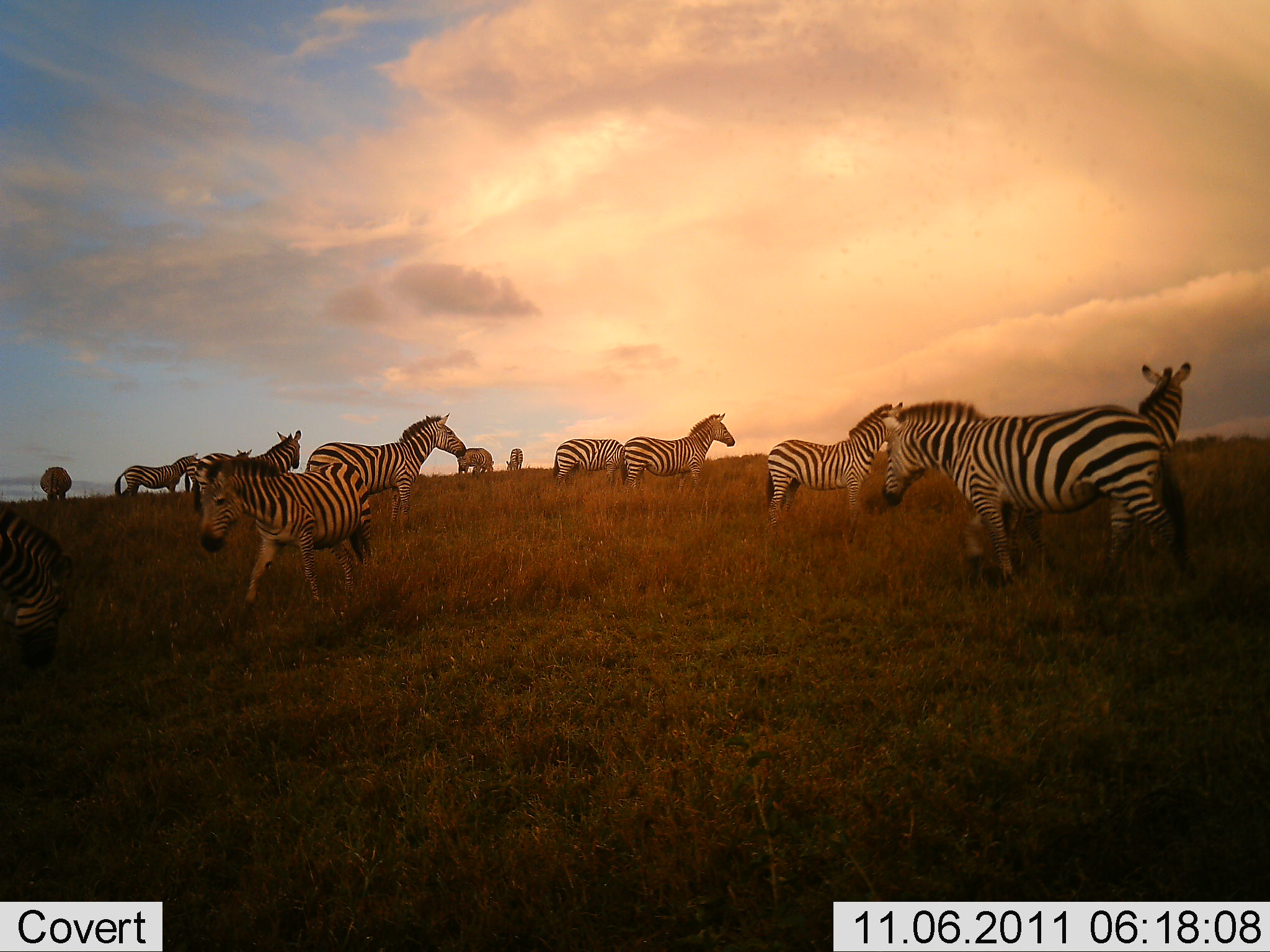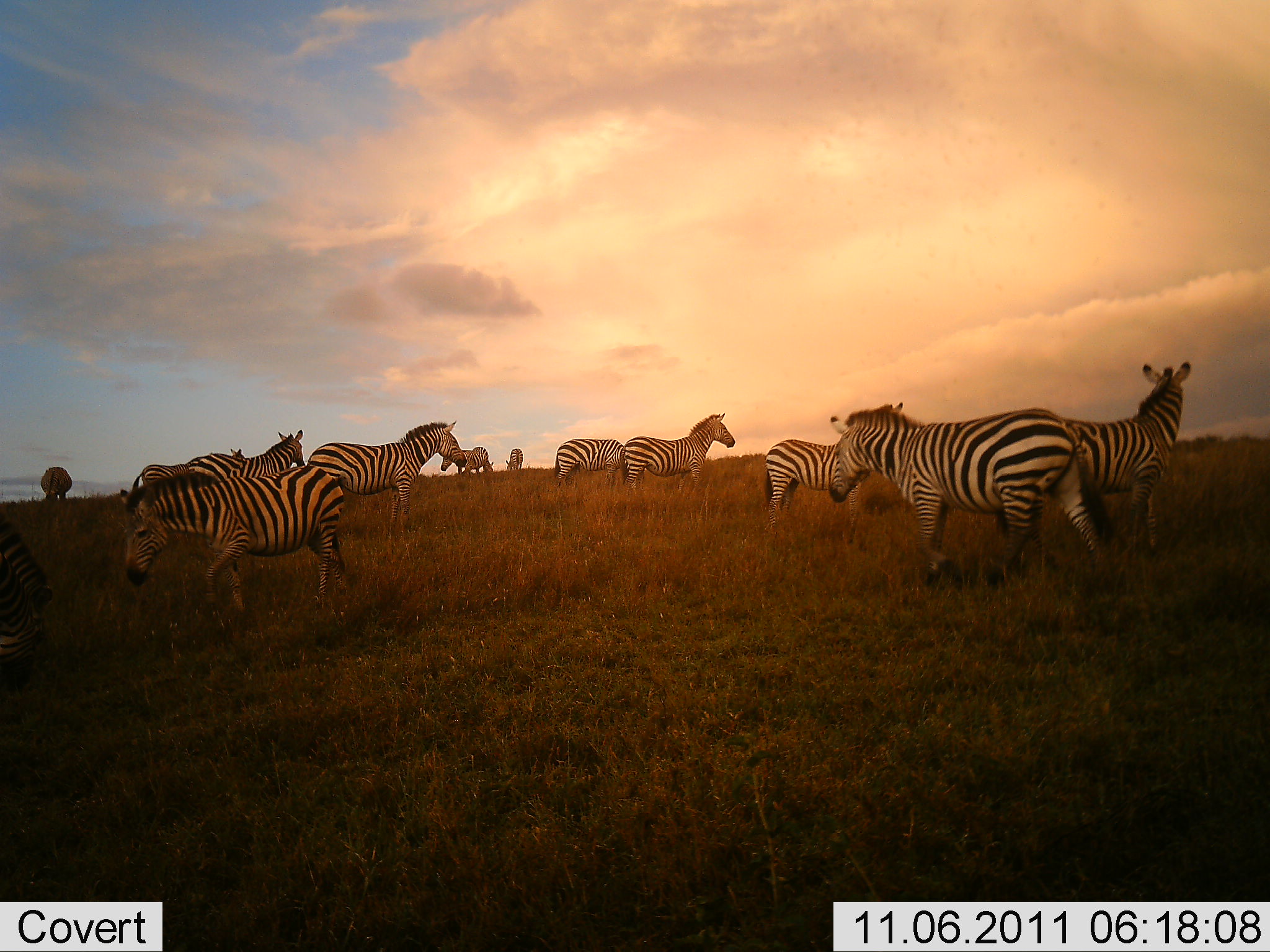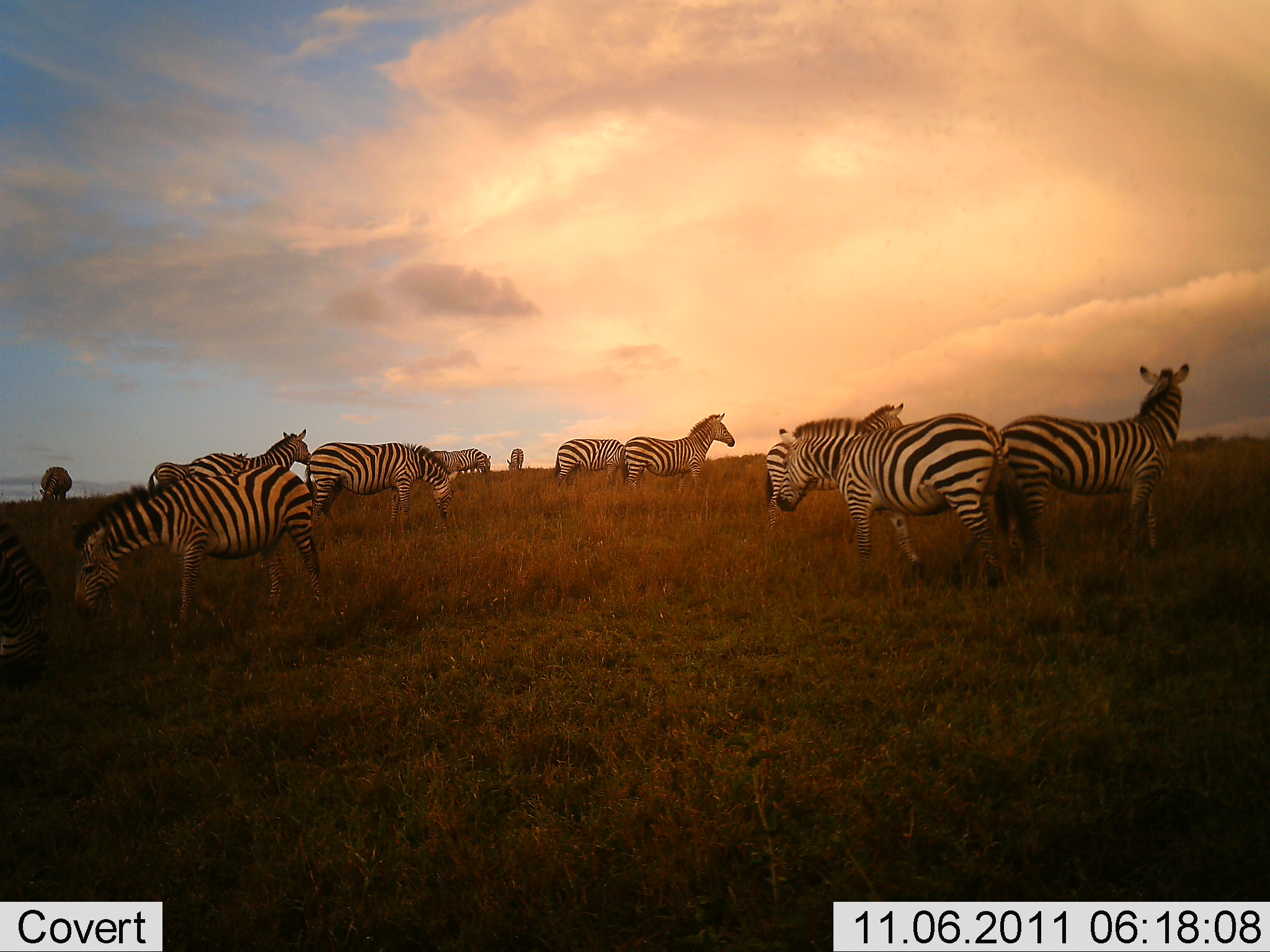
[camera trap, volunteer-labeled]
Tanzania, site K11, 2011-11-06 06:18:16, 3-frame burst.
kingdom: Animalia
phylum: Chordata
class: Mammalia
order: Perissodactyla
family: Equidae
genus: Equus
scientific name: Equus quagga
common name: plains zebra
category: zebra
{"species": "zebra (plains zebra) (Equus quagga)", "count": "11-50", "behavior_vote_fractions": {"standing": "73%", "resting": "9%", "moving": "45%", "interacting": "18%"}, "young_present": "0%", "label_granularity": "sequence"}